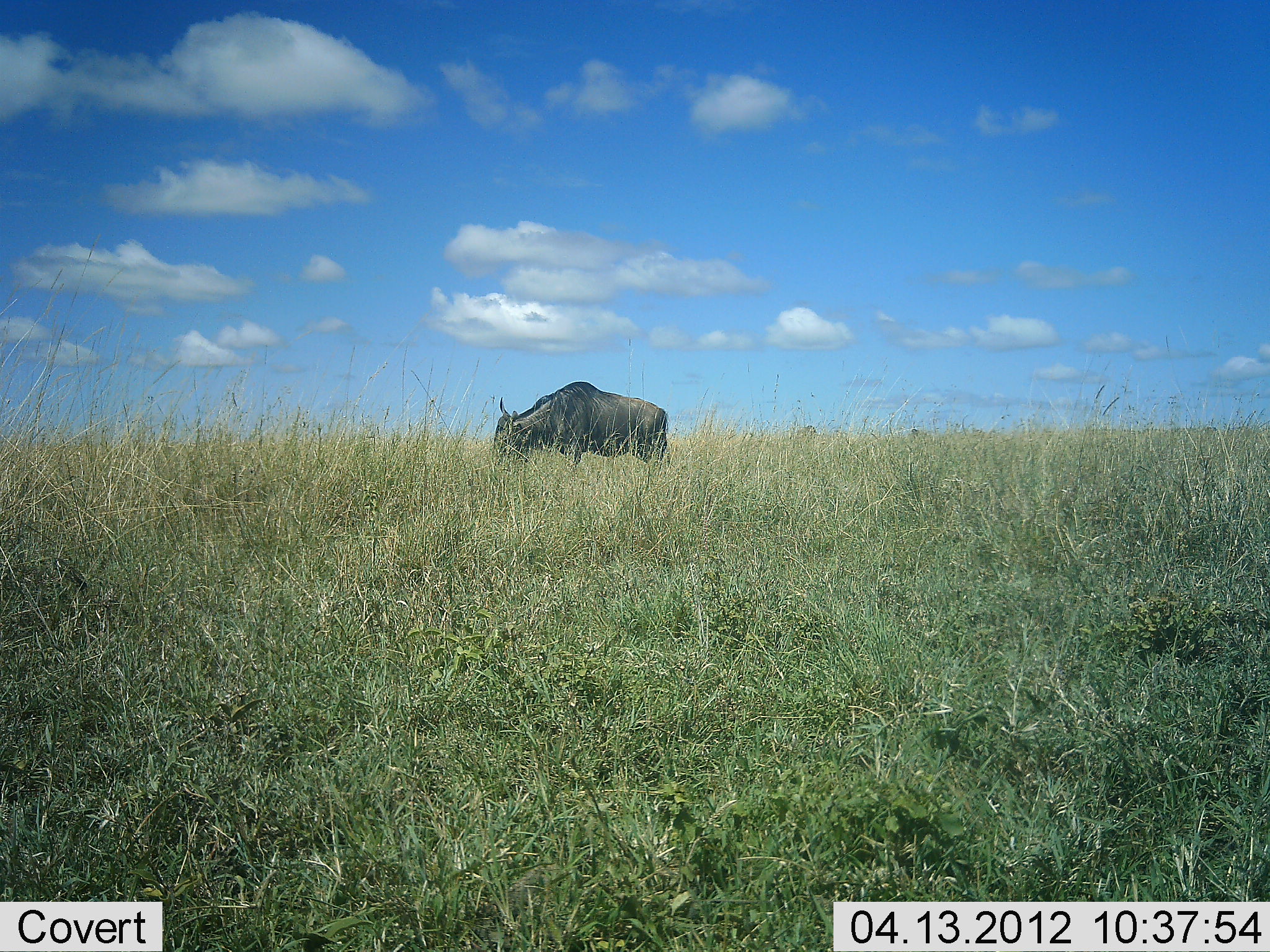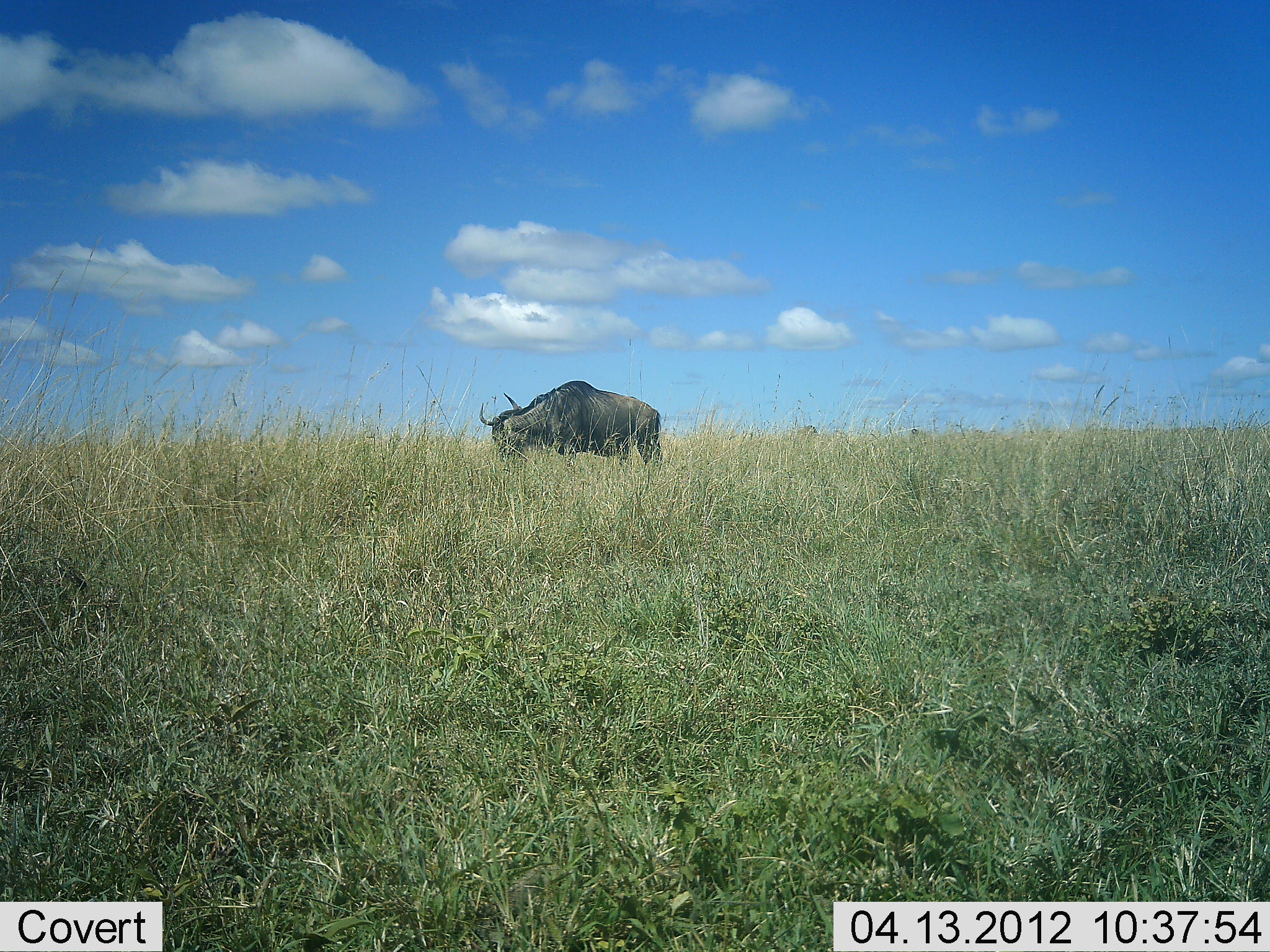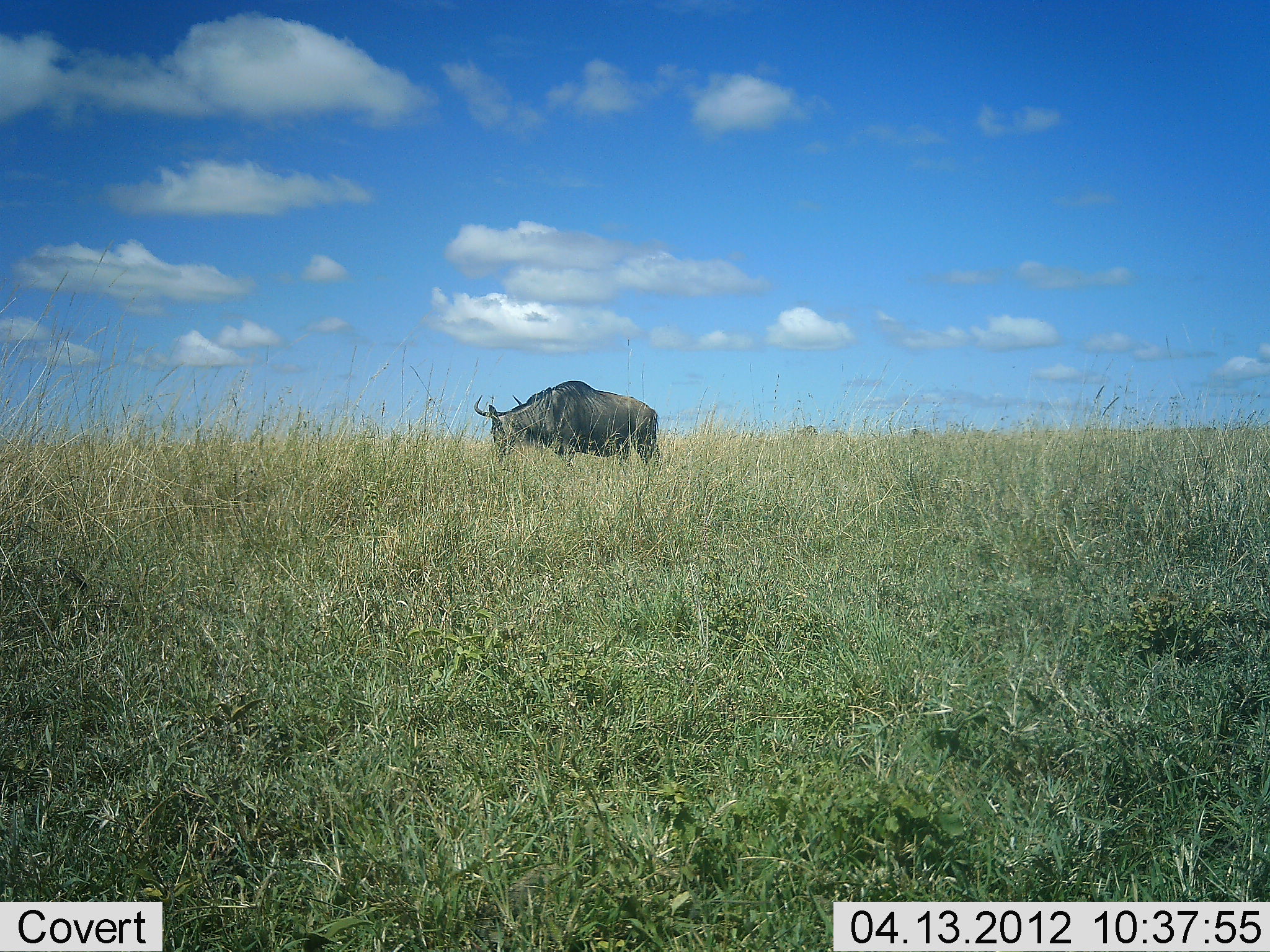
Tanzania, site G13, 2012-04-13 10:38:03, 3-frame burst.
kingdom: Animalia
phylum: Chordata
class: Mammalia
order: Artiodactyla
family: Bovidae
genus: Connochaetes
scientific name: Connochaetes taurinus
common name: blue wildebeest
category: wildebeest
Wildebeest (blue wildebeest) (Connochaetes taurinus), count 1. Behavior (volunteer vote fractions): standing 35%, resting 0%, moving 9%, interacting 0%. Young present (vote fraction): 0%. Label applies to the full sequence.